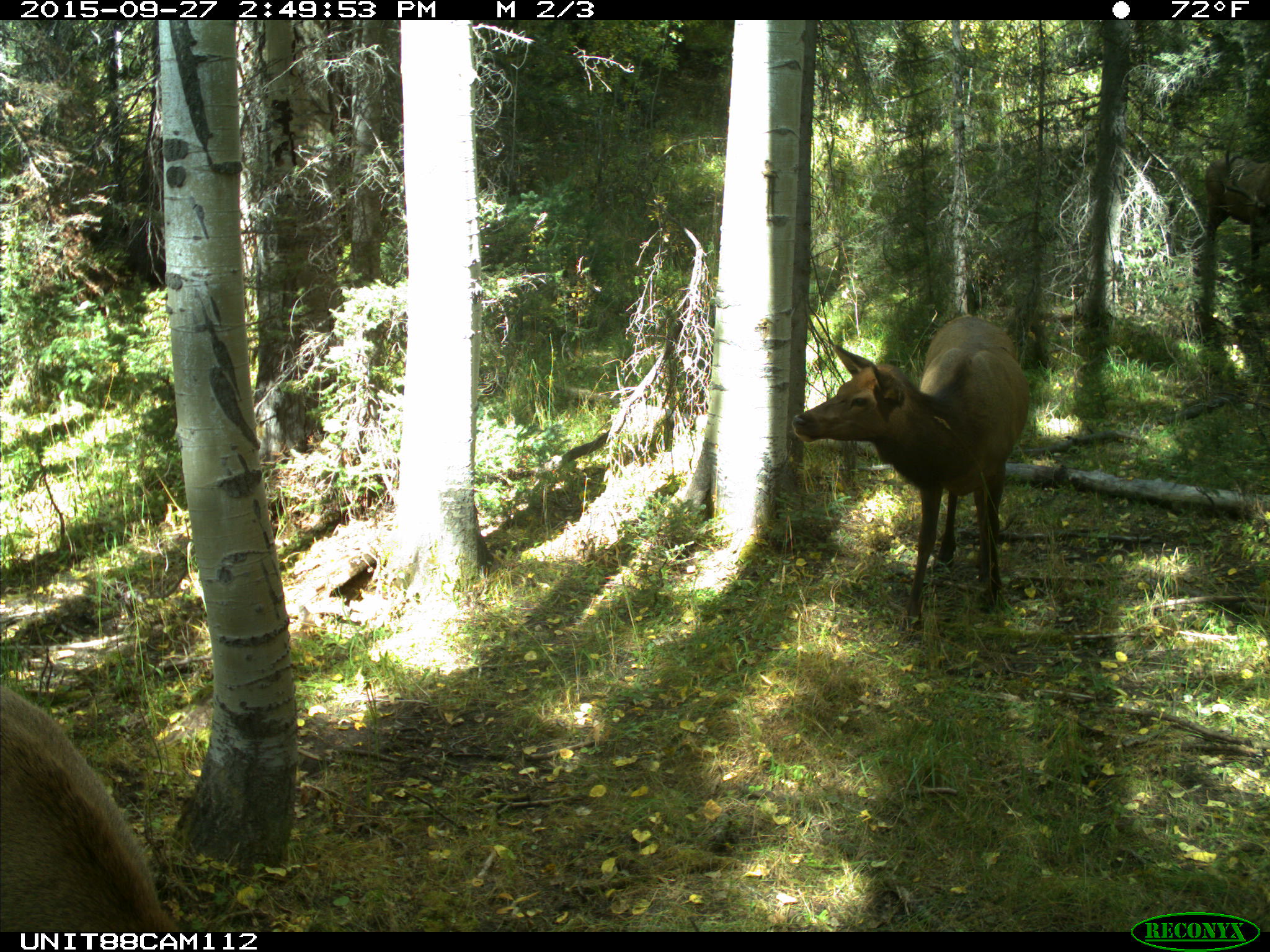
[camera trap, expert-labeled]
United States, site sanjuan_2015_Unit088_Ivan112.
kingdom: Animalia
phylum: Chordata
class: Mammalia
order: Artiodactyla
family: Cervidae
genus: Cervus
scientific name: Cervus elaphus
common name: red deer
Cervus elaphus (red deer).